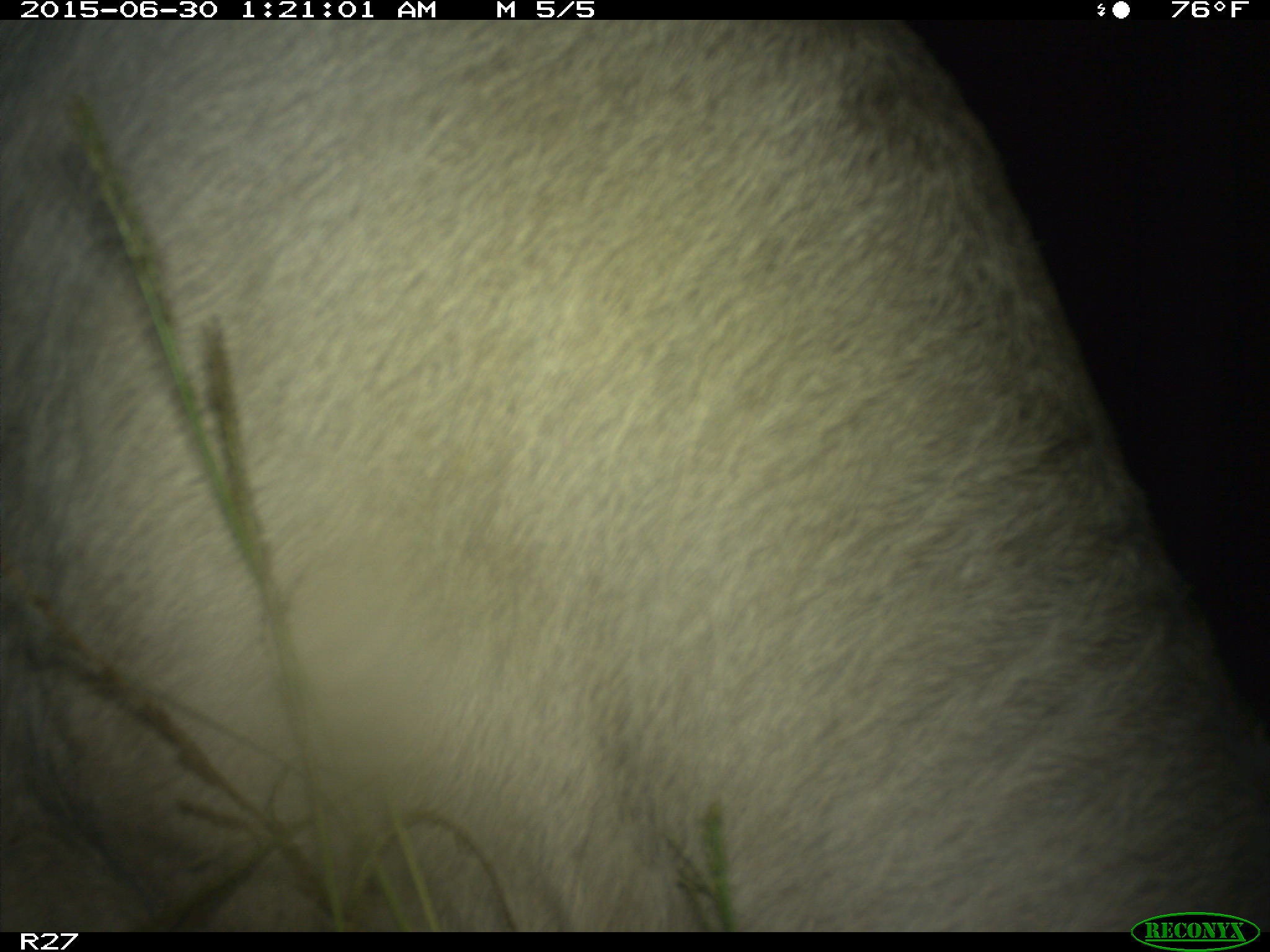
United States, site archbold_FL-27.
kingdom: Animalia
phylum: Chordata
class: Mammalia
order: Artiodactyla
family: Bovidae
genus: Bos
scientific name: Bos taurus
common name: domestic cow